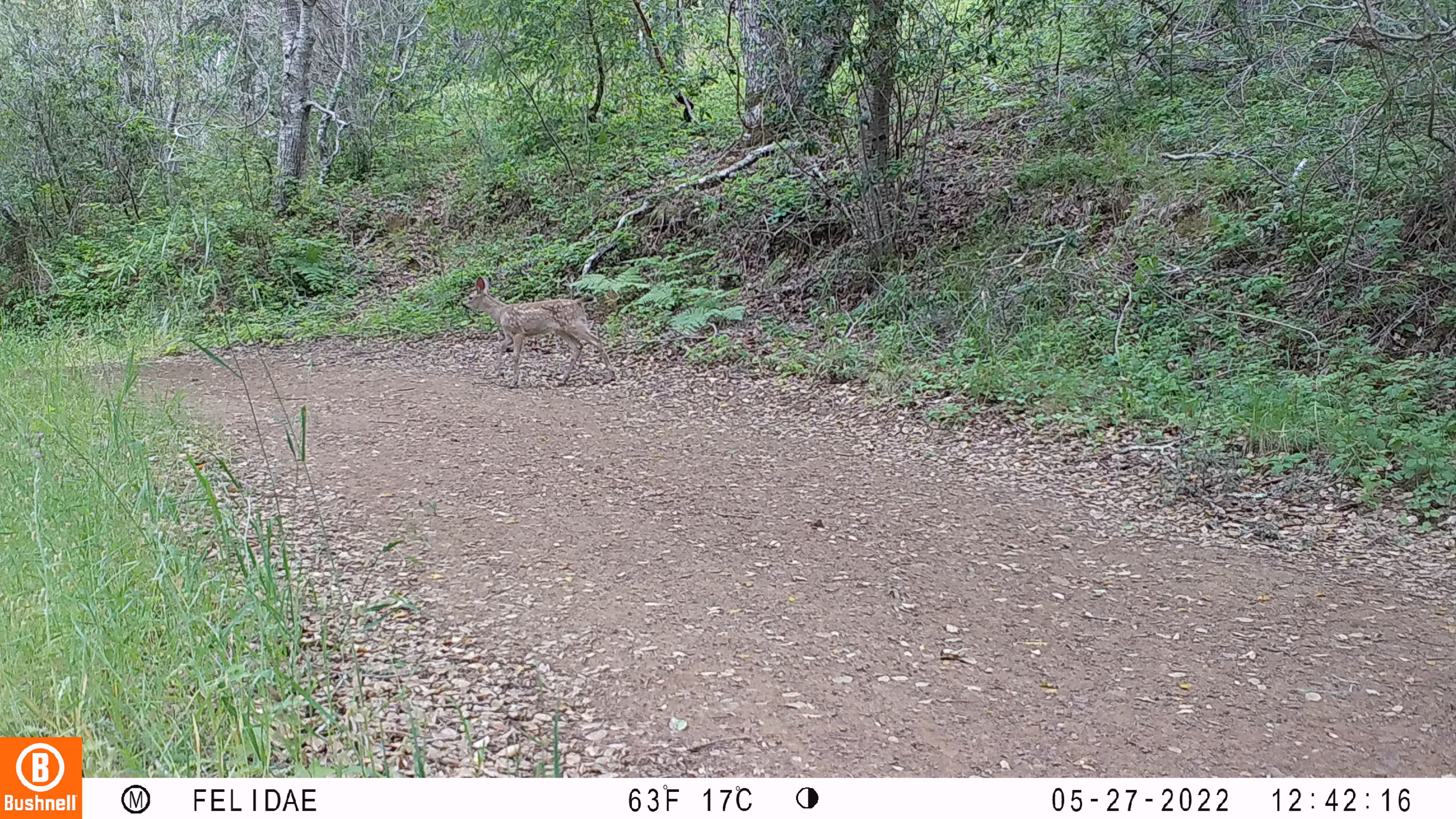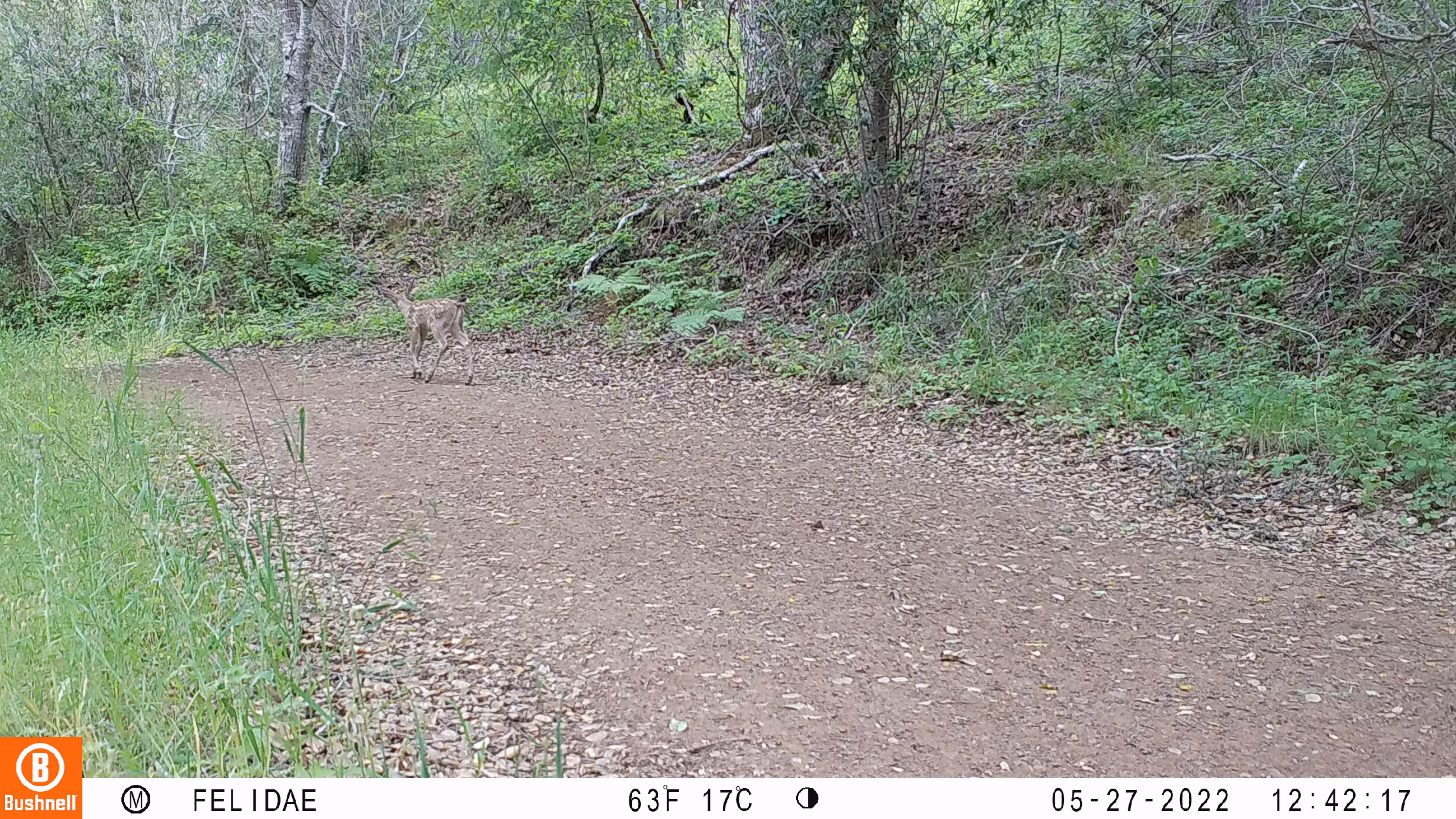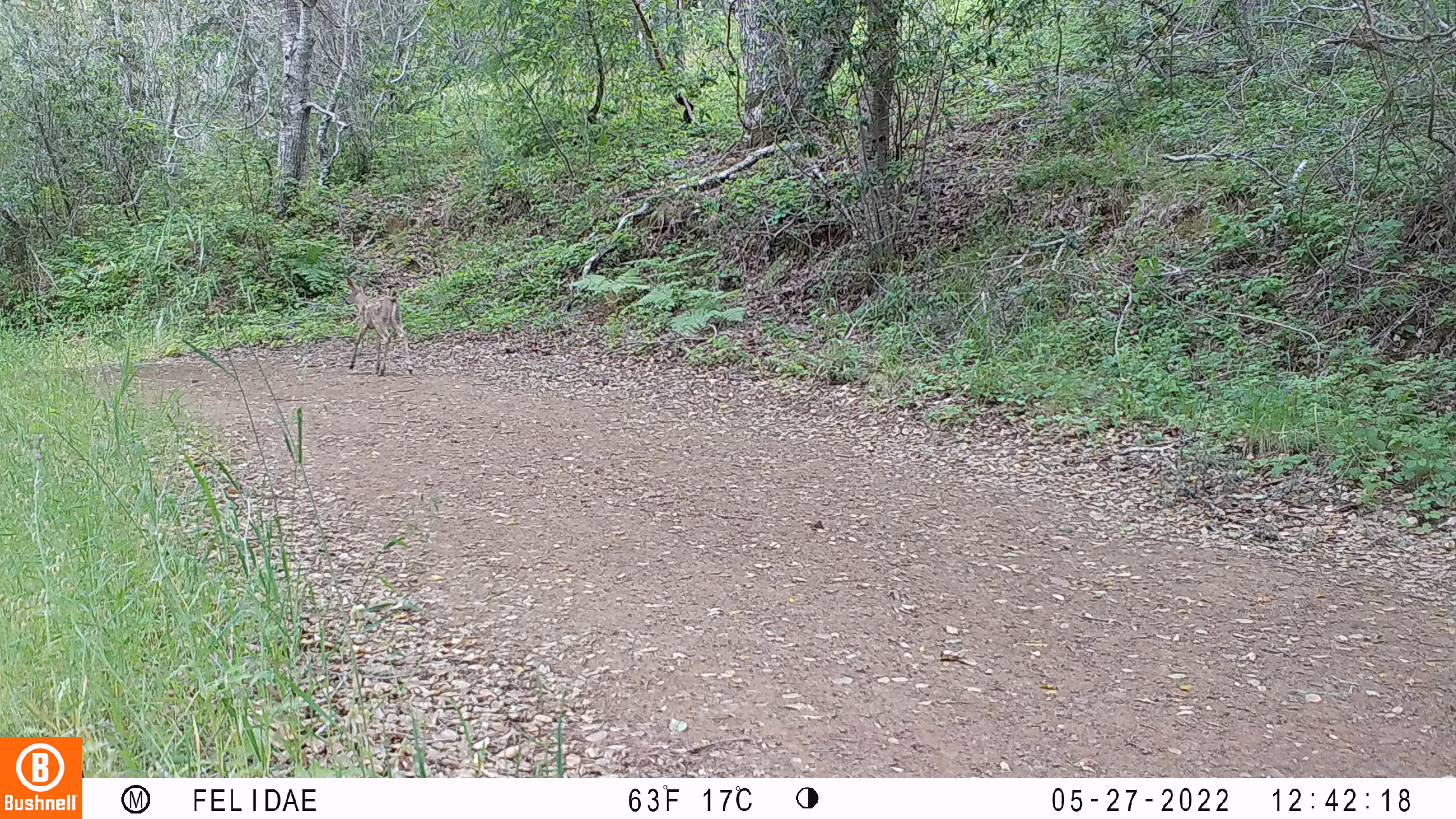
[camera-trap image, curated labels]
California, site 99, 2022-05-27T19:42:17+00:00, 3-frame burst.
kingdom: Animalia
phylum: Chordata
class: Mammalia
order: Artiodactyla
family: Cervidae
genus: Odocoileus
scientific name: Odocoileus hemionus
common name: mule deer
Mule deer (Odocoileus hemionus).